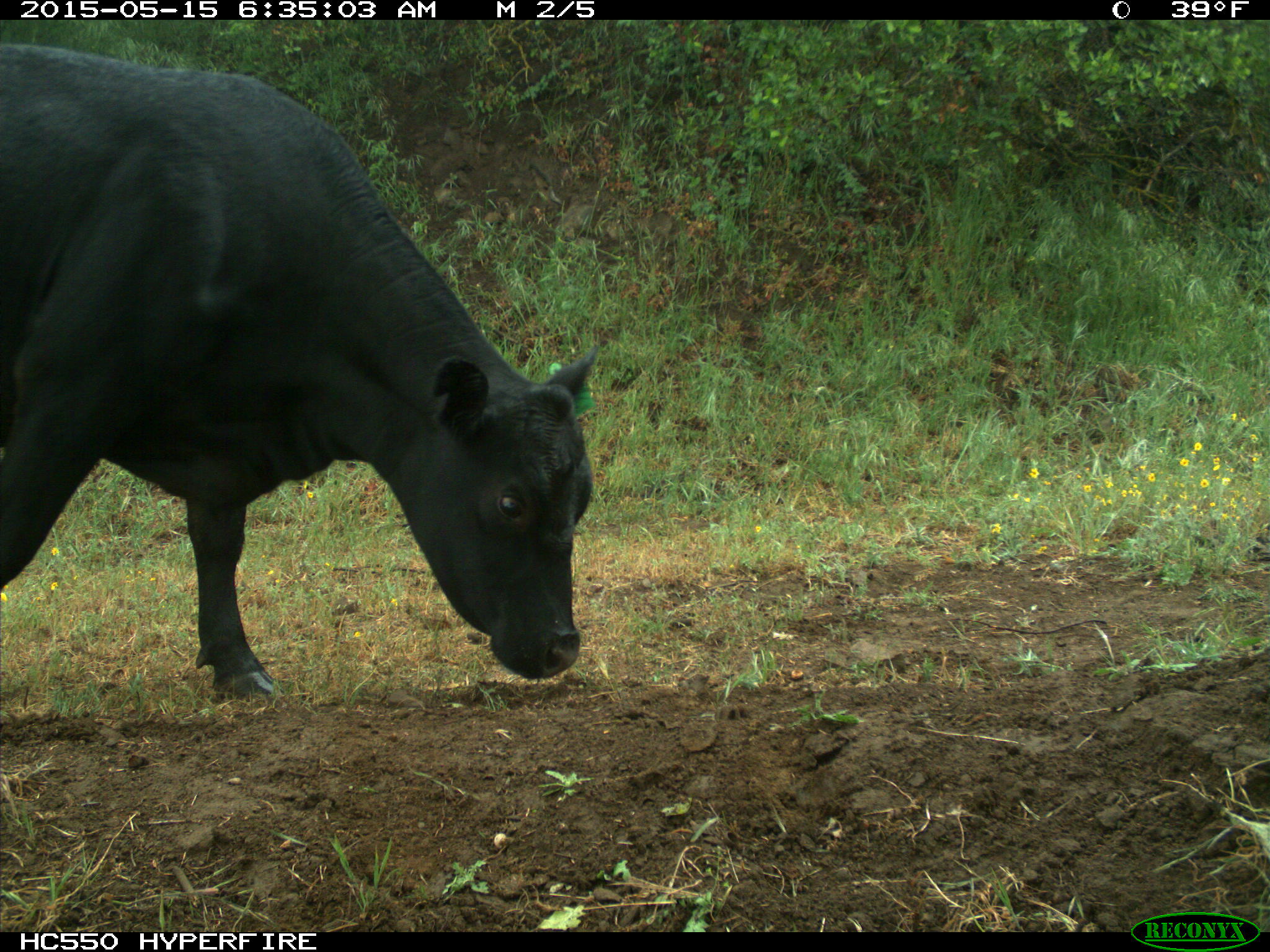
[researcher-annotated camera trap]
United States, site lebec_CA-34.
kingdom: Animalia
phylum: Chordata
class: Mammalia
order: Artiodactyla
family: Bovidae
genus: Bos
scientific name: Bos taurus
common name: domestic cow